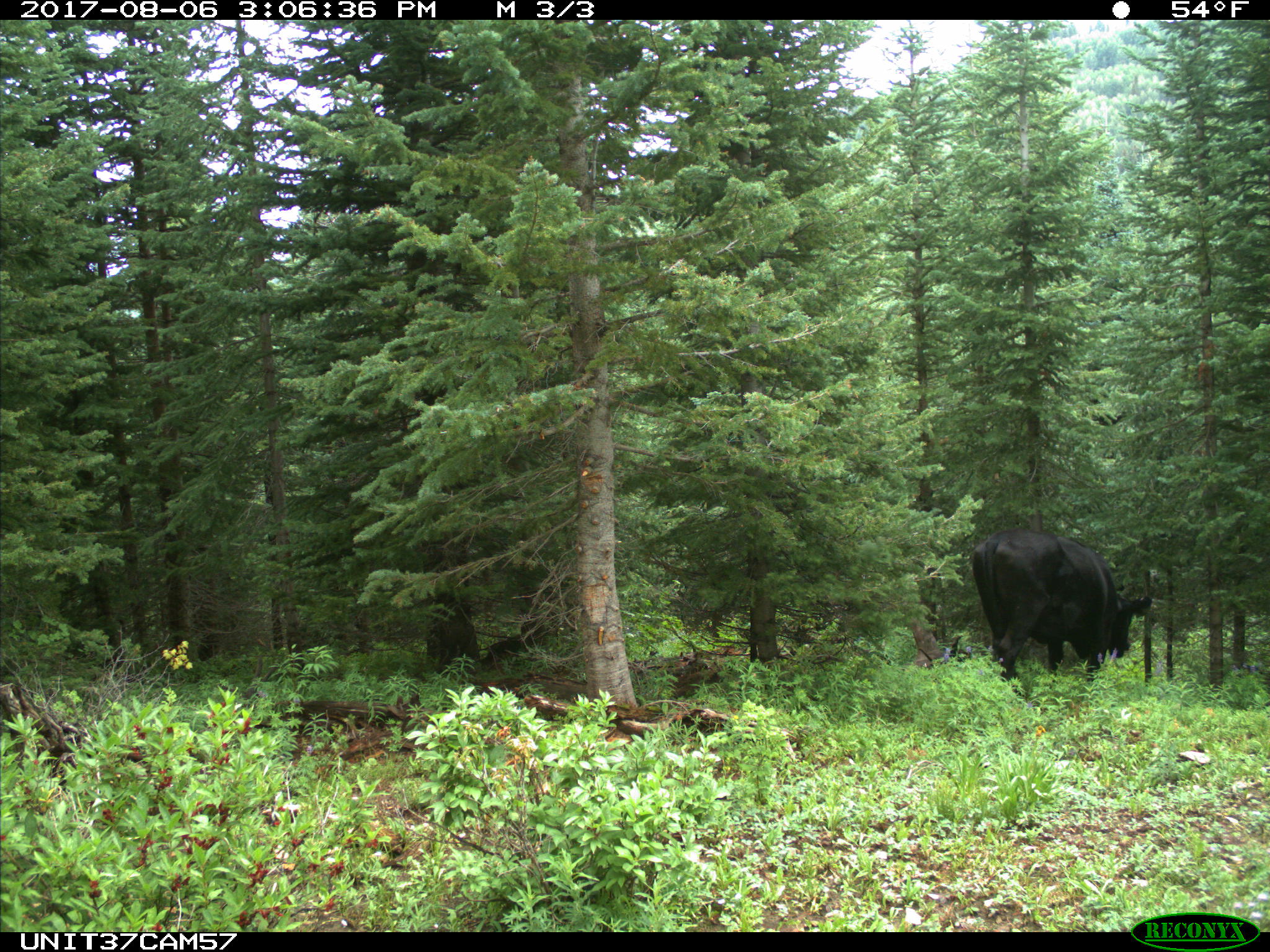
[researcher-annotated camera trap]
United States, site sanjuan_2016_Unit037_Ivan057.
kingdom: Animalia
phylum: Chordata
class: Mammalia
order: Artiodactyla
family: Bovidae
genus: Bos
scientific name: Bos taurus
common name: domestic cow